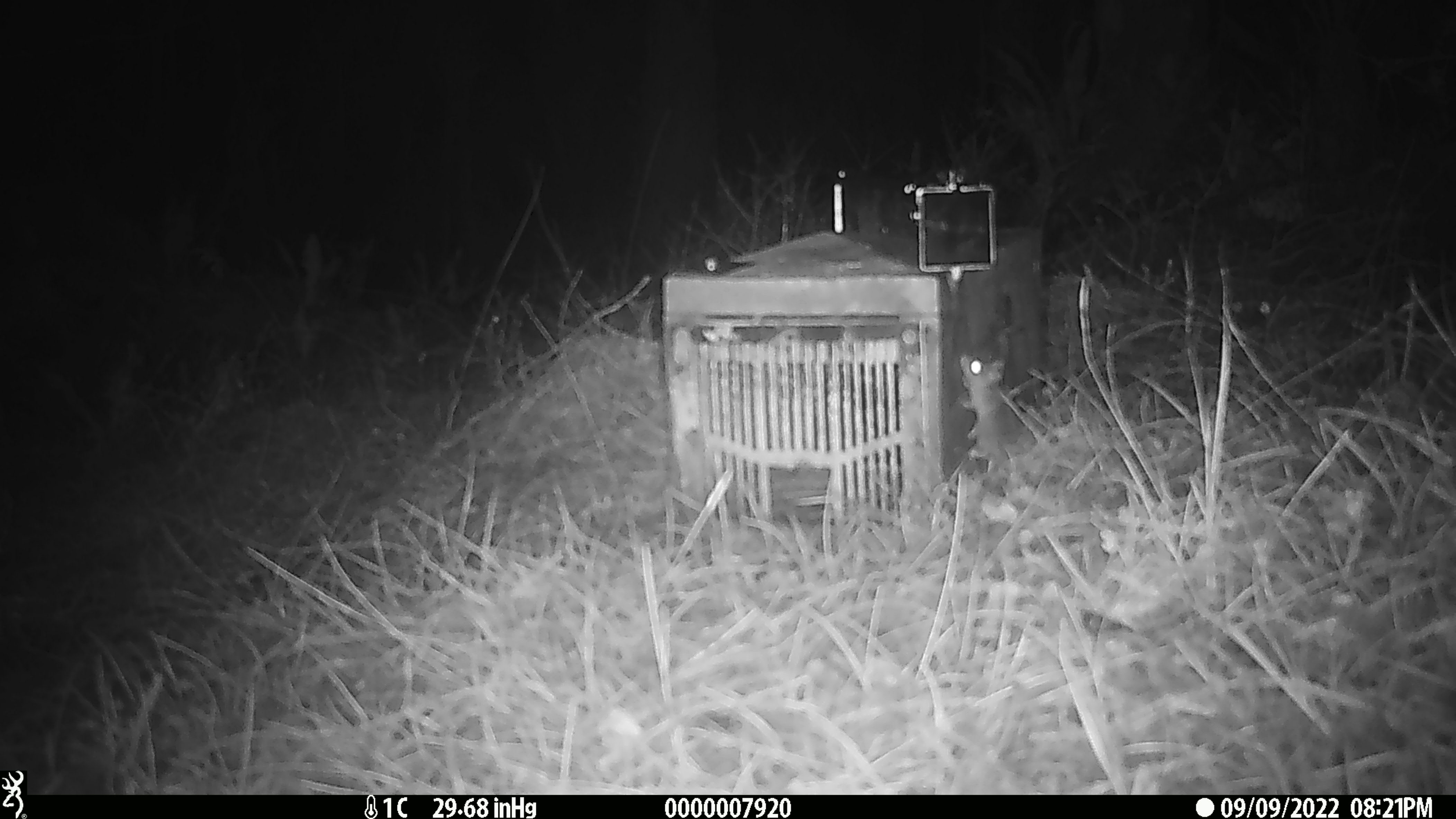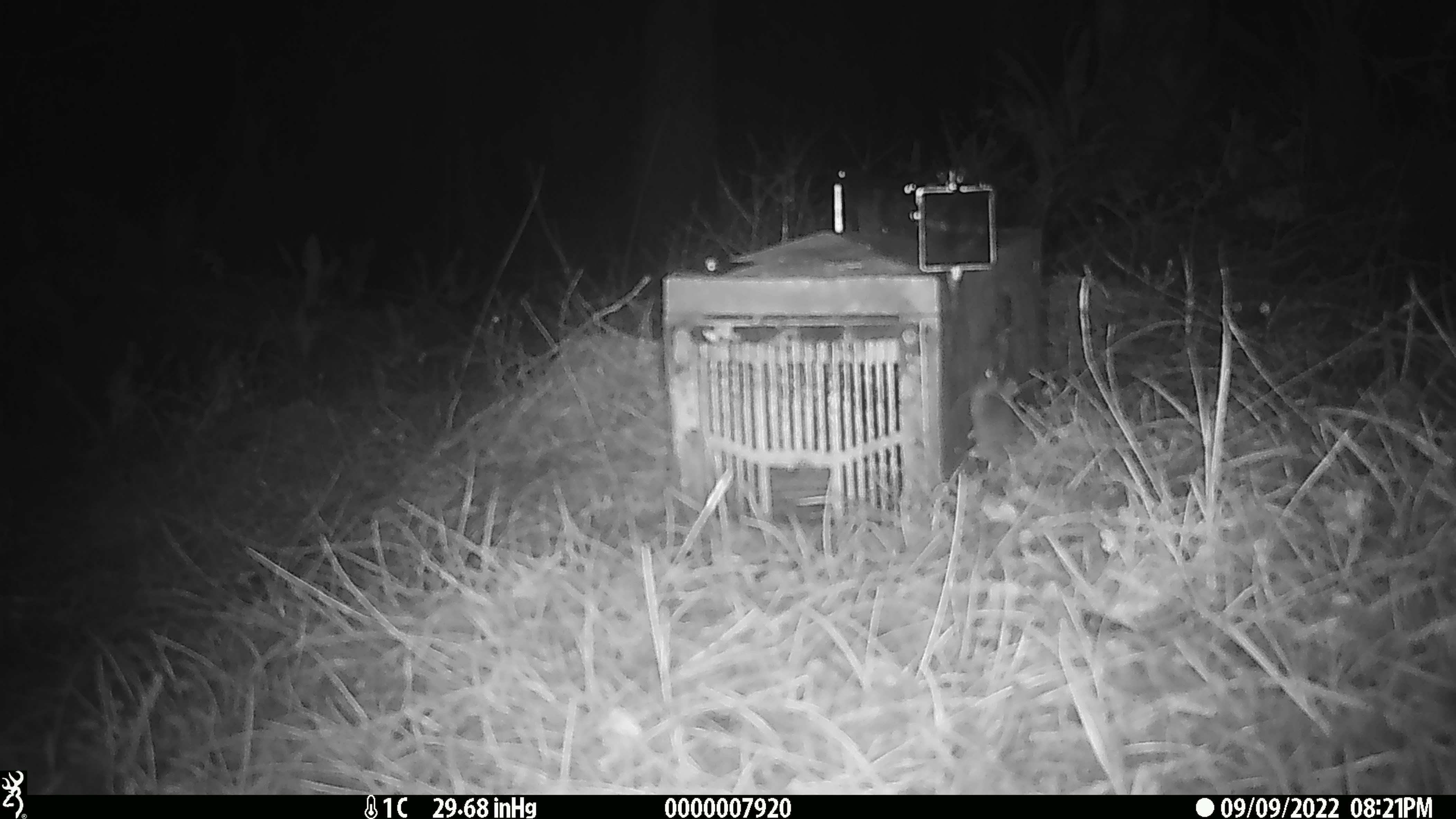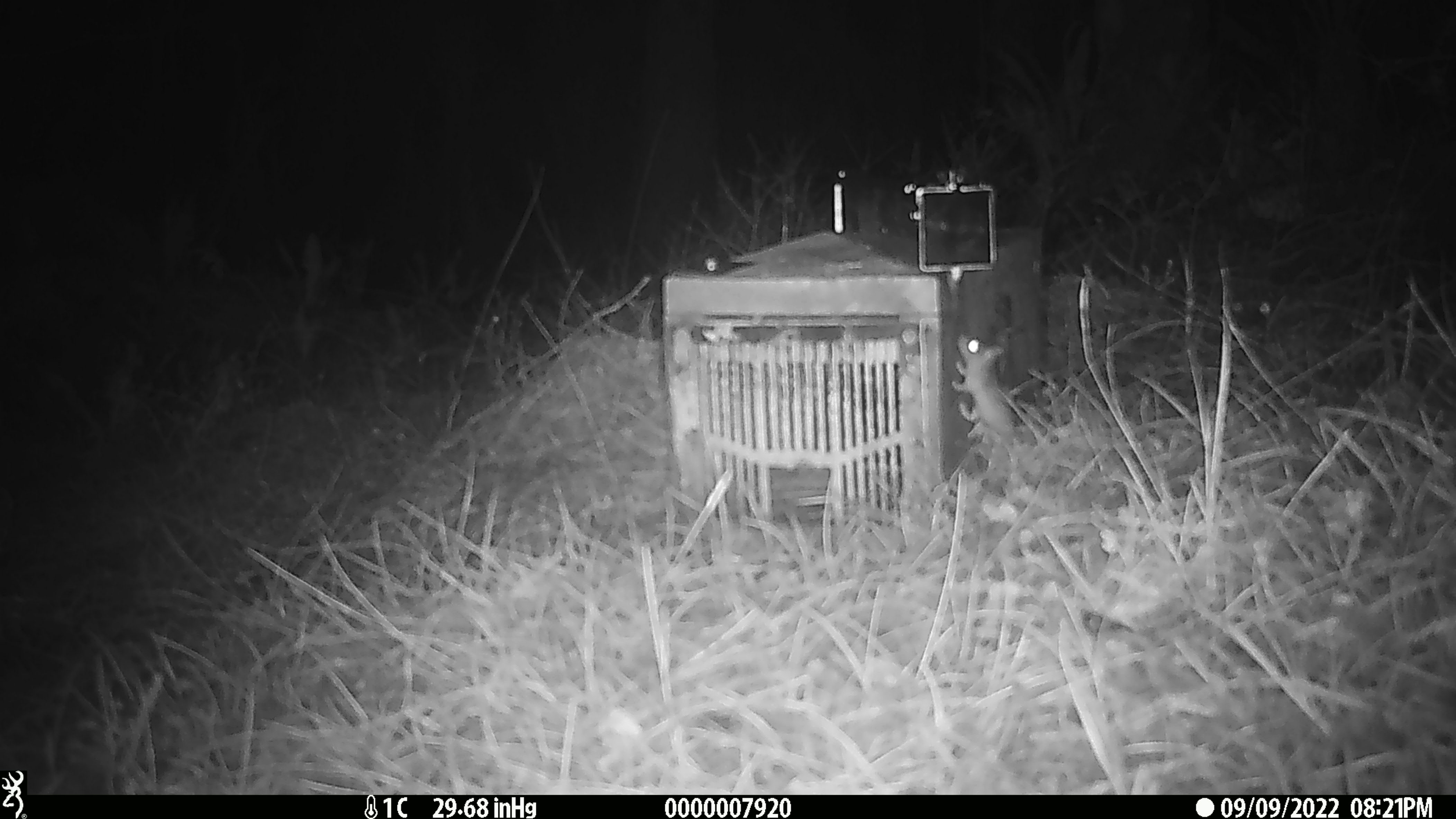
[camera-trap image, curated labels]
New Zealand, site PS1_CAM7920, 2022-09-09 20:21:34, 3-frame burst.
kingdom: Animalia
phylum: Chordata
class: Mammalia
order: Rodentia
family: Muridae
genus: Mus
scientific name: Mus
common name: mouse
Mouse (Mus).